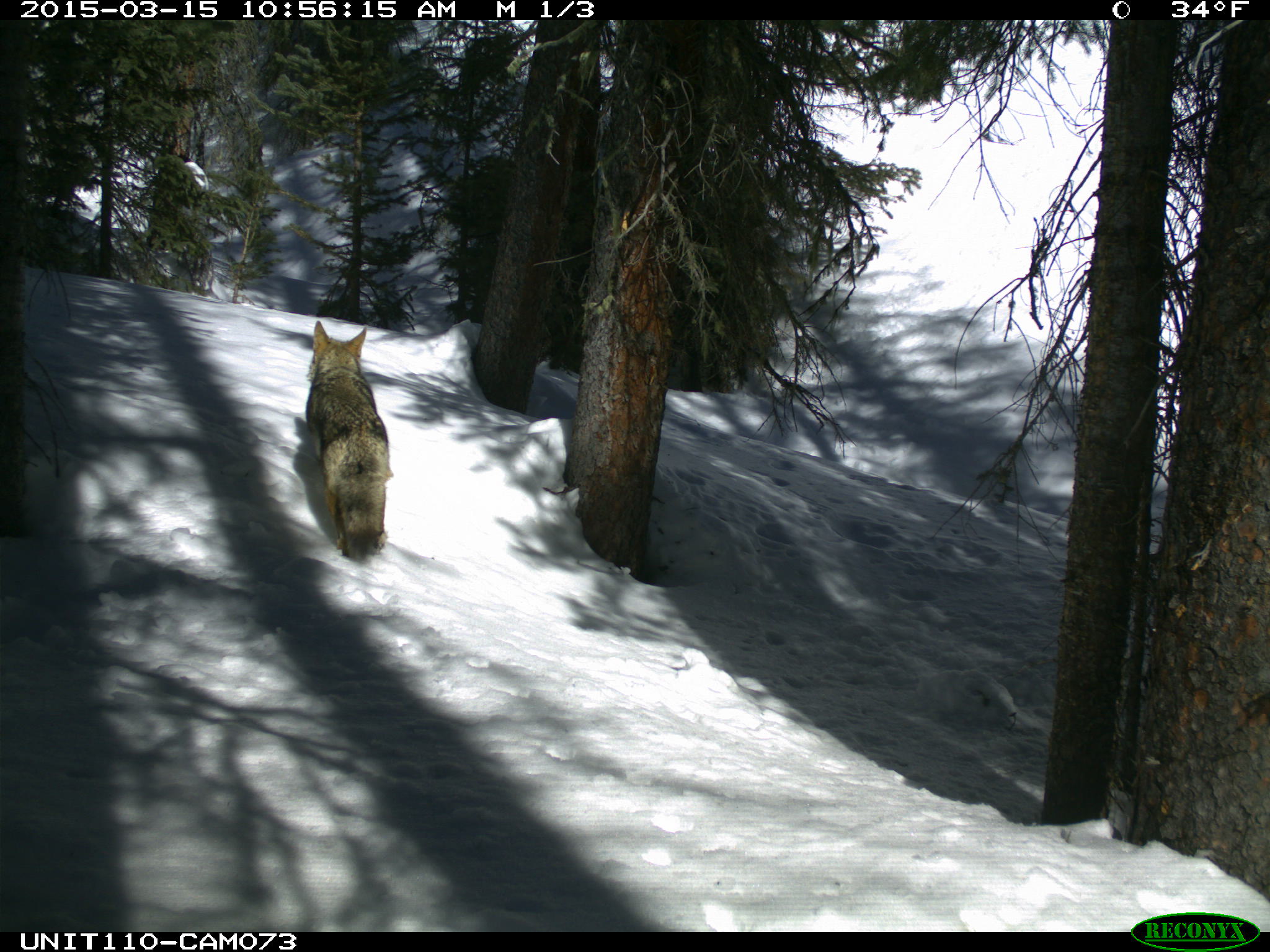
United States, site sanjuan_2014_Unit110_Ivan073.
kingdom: Animalia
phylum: Chordata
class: Mammalia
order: Carnivora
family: Canidae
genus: Canis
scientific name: Canis latrans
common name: coyote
Canis latrans (coyote).